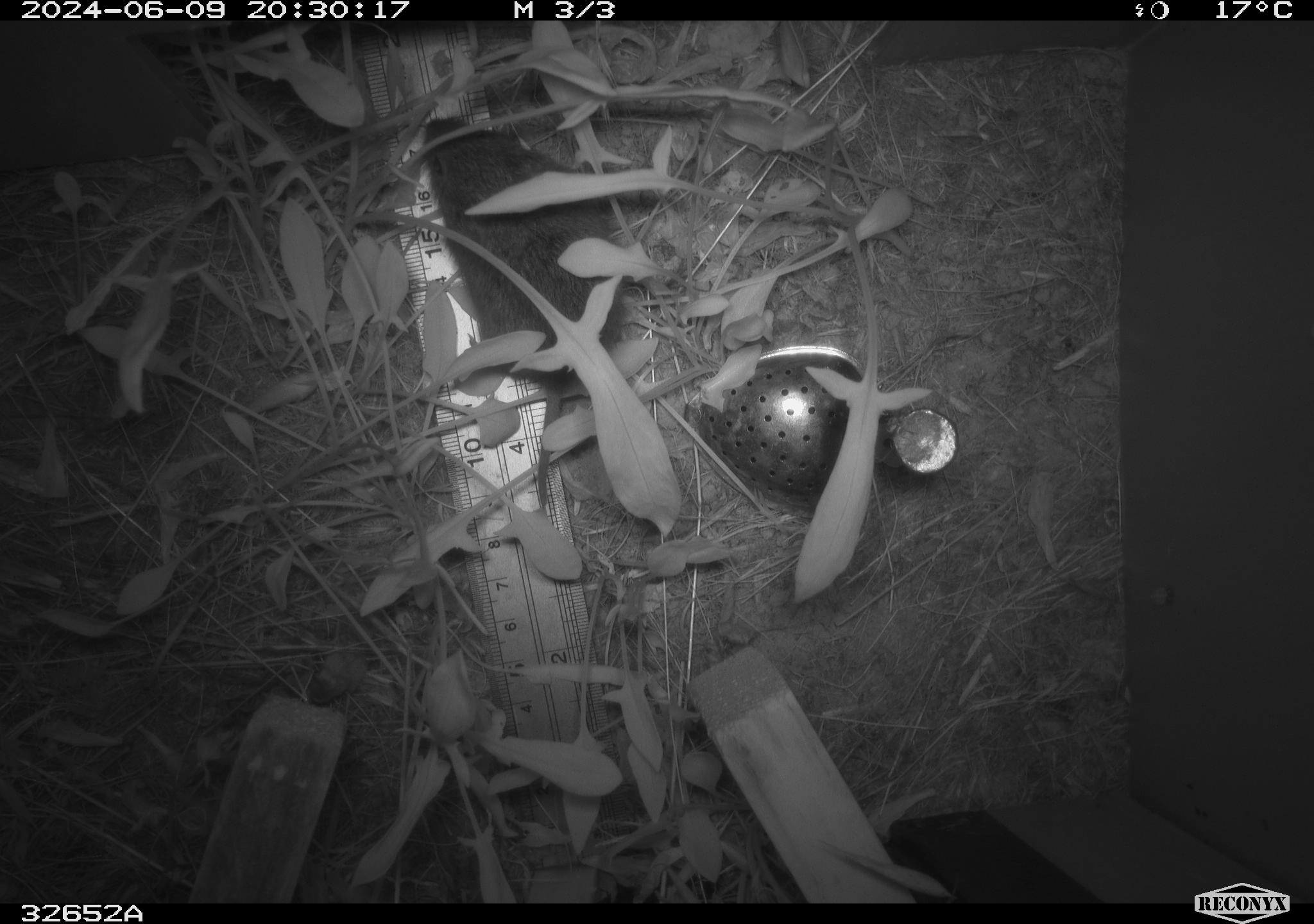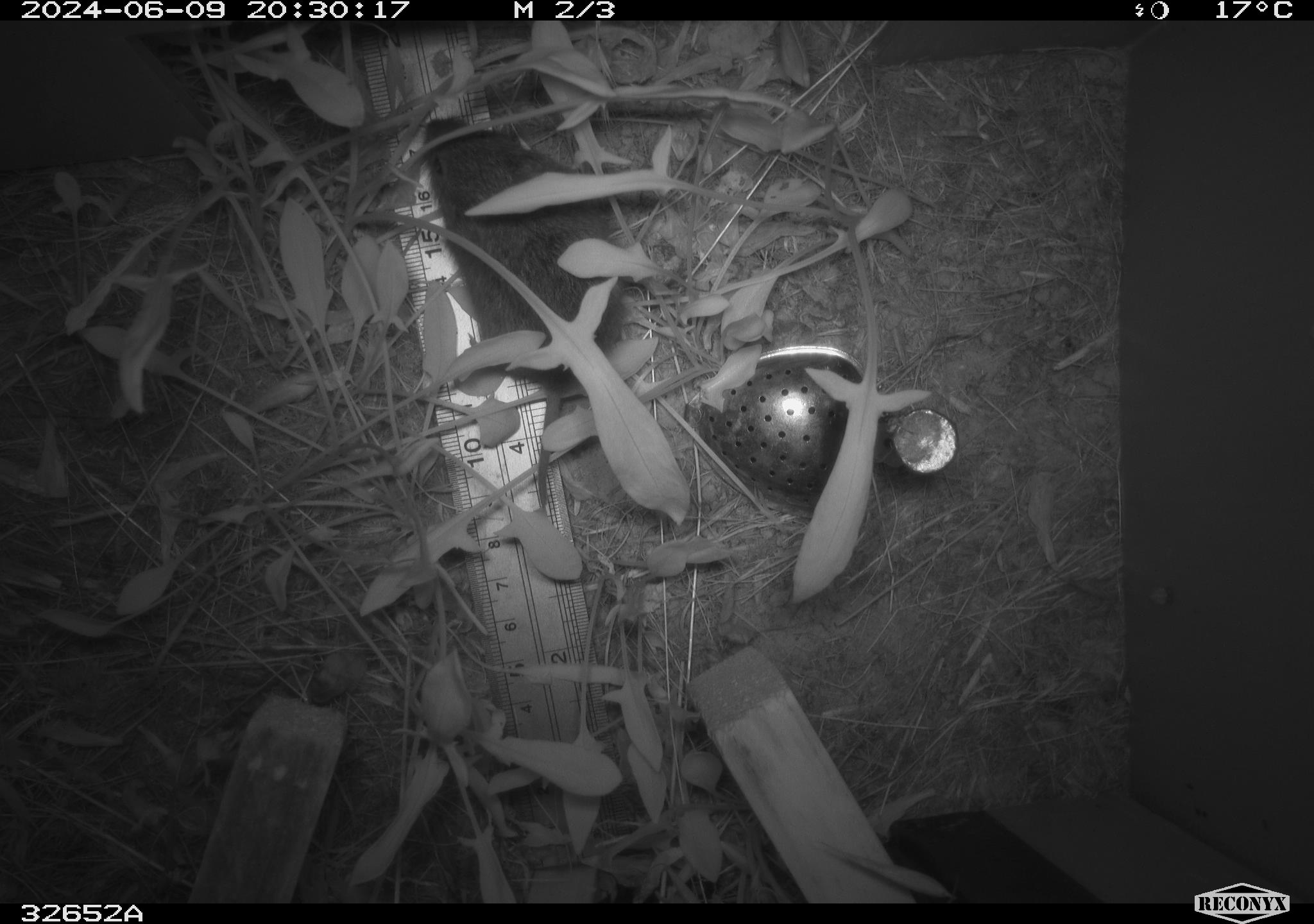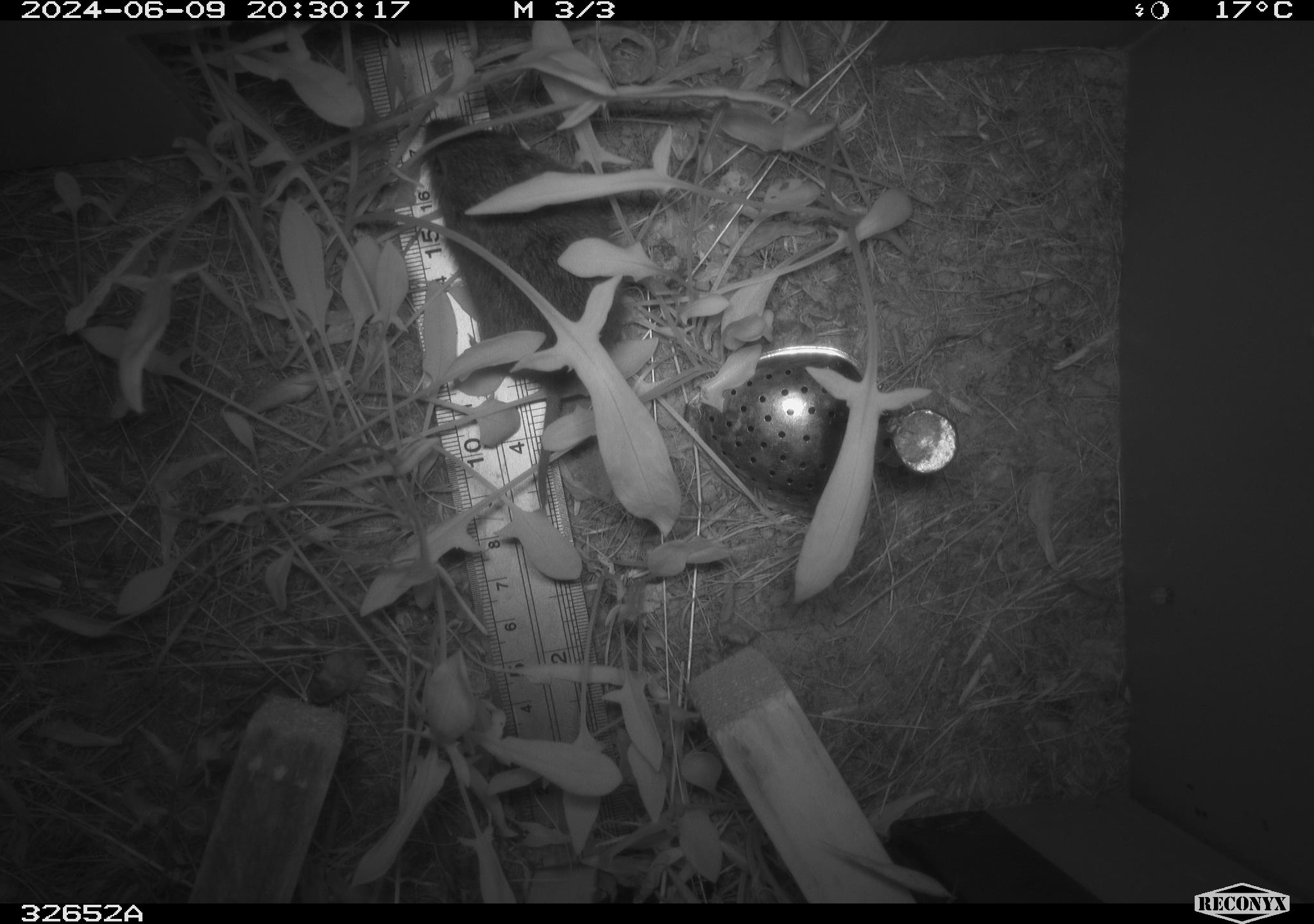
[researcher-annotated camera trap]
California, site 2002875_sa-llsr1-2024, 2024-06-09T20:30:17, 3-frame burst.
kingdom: Animalia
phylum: Chordata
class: Mammalia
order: Rodentia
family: Cricetidae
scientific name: Arvicolinae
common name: voles, lemmings, and muskrats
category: arvicolinae subfamily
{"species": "arvicolinae subfamily (voles, lemmings, and muskrats) (Arvicolinae)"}